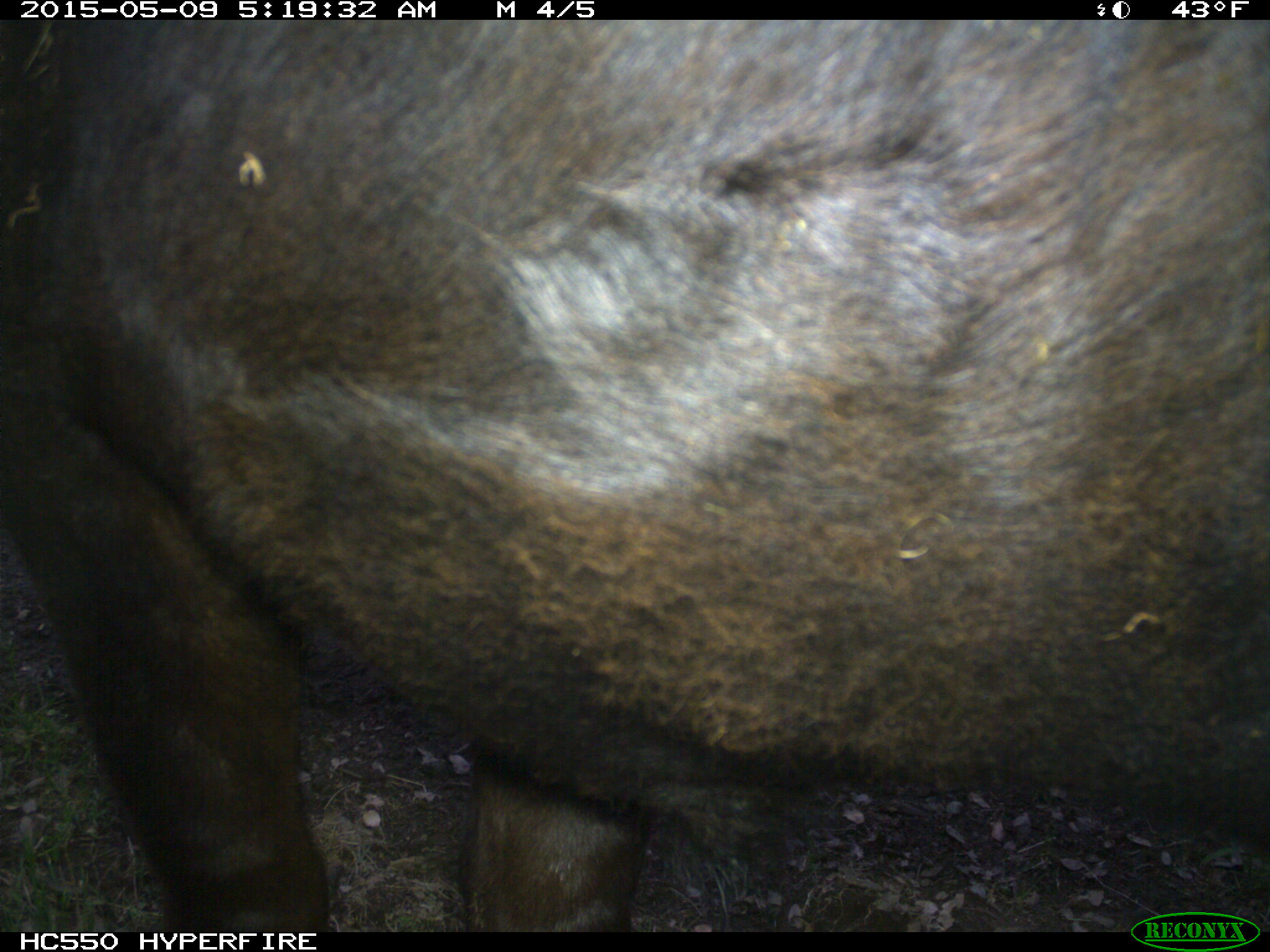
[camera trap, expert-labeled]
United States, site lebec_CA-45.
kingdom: Animalia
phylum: Chordata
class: Mammalia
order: Artiodactyla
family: Bovidae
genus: Bos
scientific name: Bos taurus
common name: domestic cow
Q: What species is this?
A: Bos taurus (domestic cow).